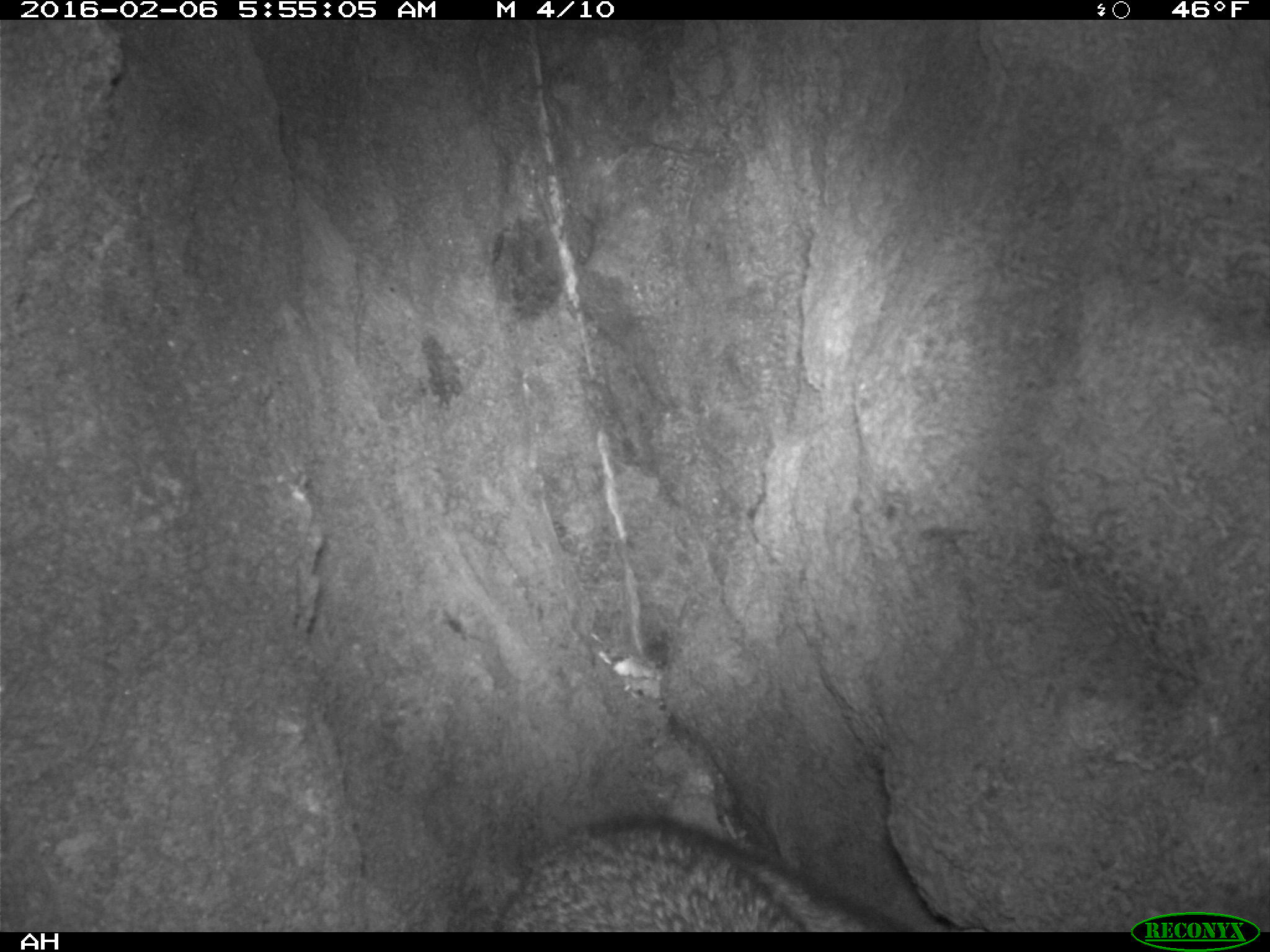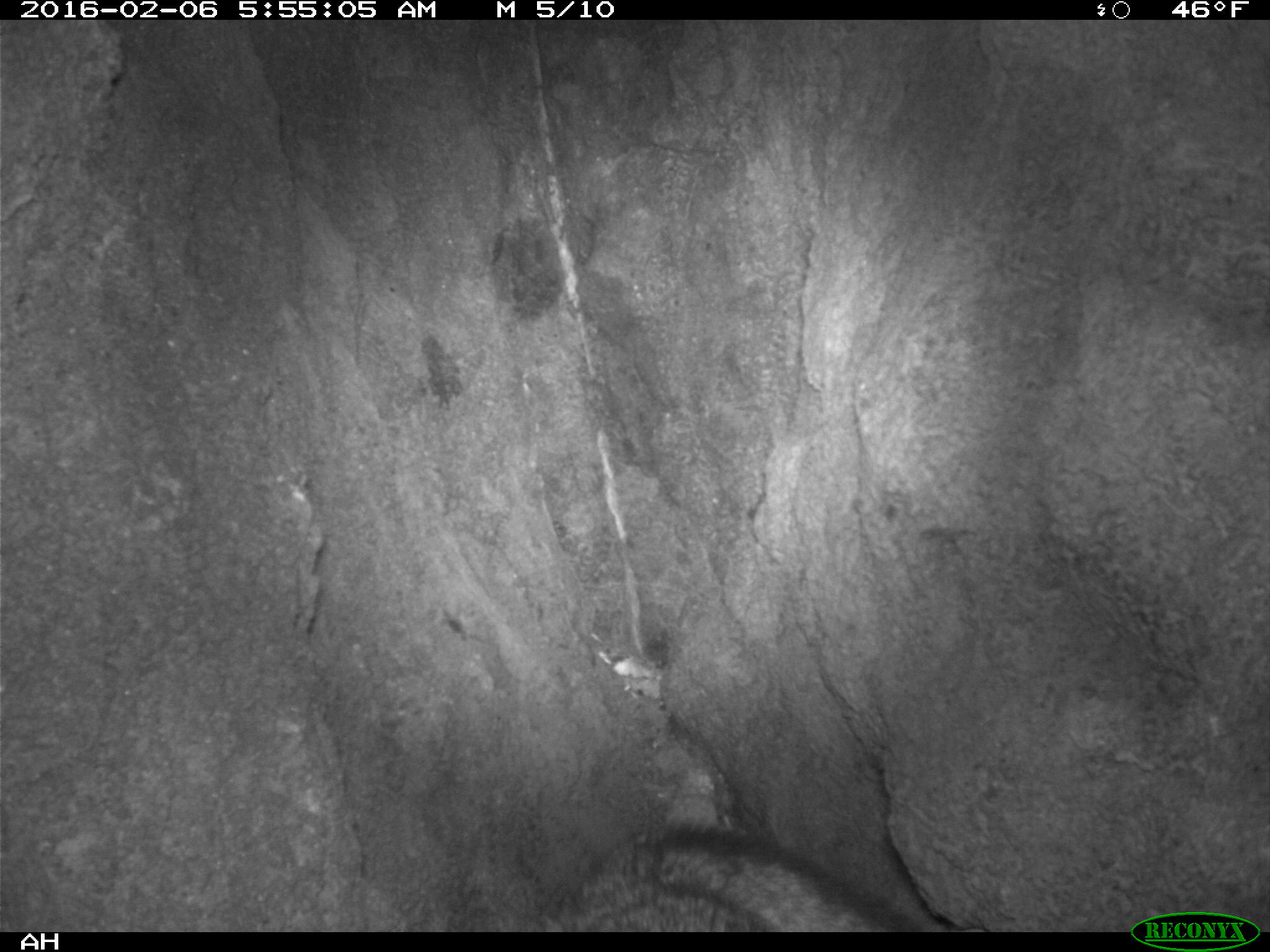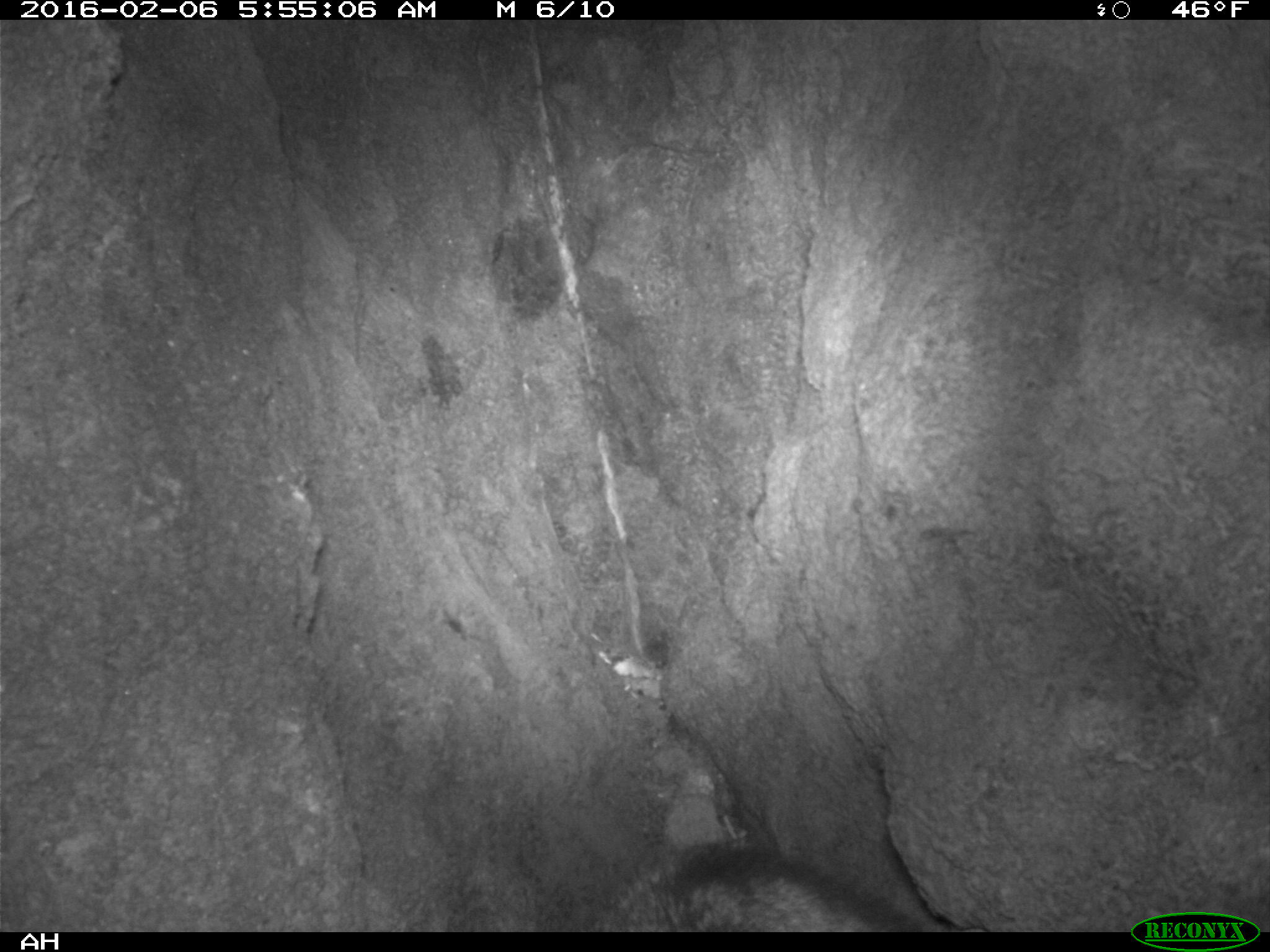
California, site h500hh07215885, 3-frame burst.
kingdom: Animalia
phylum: Chordata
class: Mammalia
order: Carnivora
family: Canidae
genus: Urocyon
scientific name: Urocyon littoralis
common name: island fox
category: fox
Fox (island fox) (Urocyon littoralis).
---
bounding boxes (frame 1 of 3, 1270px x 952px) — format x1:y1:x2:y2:
fox: 491:813:874:932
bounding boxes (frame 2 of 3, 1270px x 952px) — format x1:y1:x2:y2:
fox: 515:814:931:931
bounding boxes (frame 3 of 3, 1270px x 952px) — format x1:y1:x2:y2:
fox: 579:841:926:932